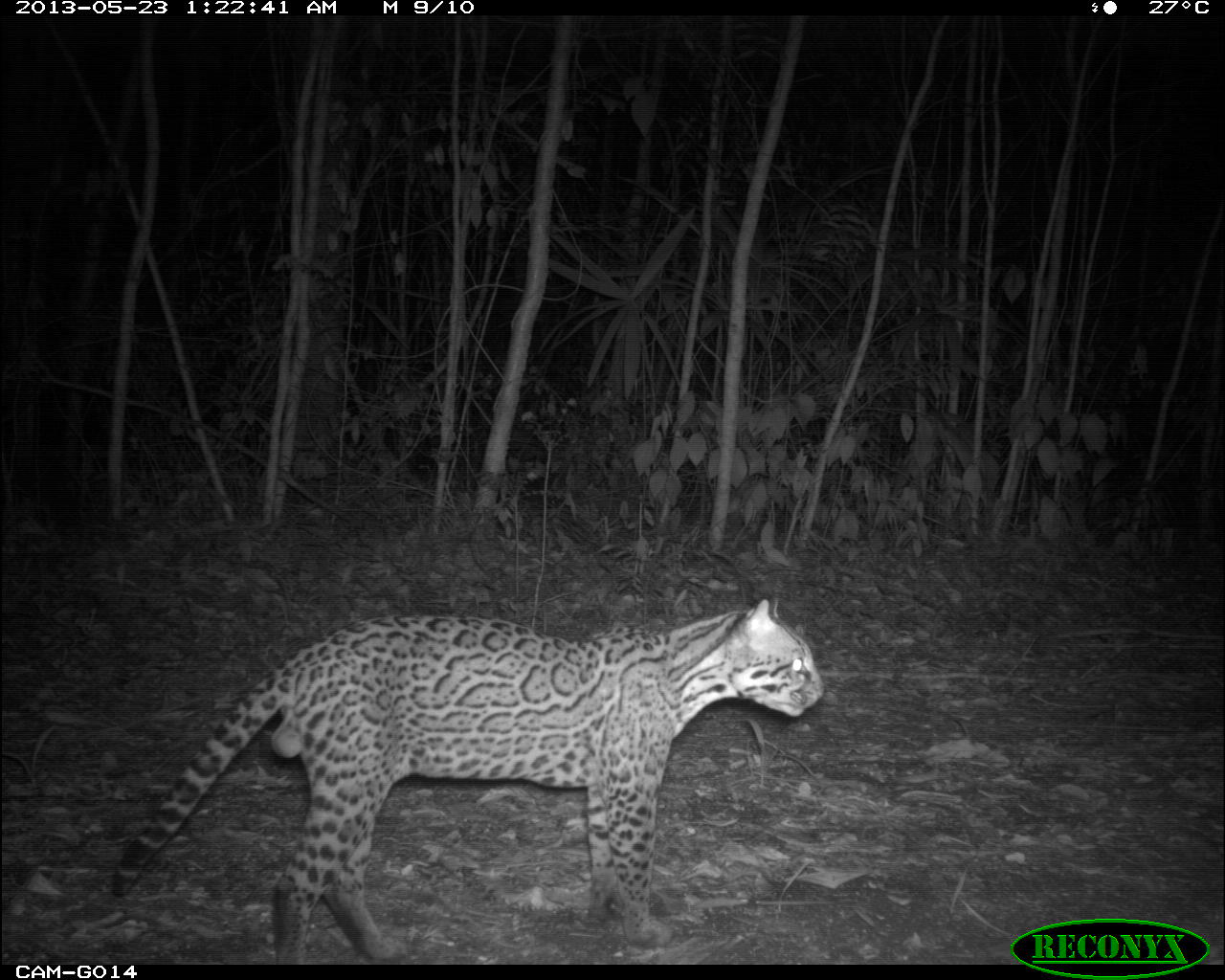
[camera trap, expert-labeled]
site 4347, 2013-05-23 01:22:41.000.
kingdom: Animalia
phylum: Chordata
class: Mammalia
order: Carnivora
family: Felidae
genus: Leopardus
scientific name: Leopardus pardalis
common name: ocelot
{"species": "Leopardus pardalis (ocelot)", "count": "1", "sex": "male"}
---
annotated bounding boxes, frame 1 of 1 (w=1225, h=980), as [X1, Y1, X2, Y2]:
leopardus pardalis: [104, 591, 825, 963]